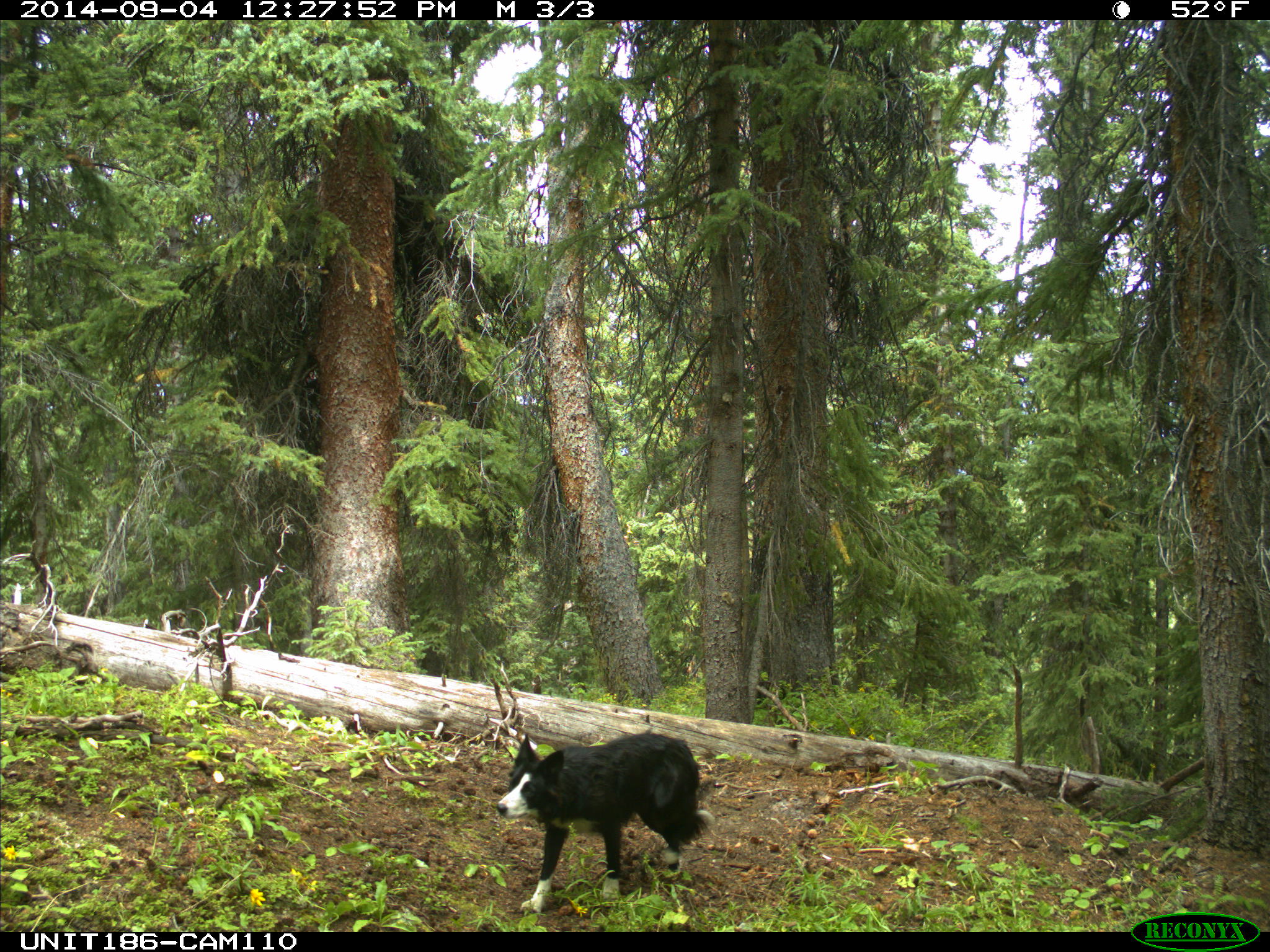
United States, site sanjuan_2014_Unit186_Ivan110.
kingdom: Animalia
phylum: Chordata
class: Mammalia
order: Carnivora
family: Canidae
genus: Canis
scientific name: Canis familiaris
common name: domestic dog